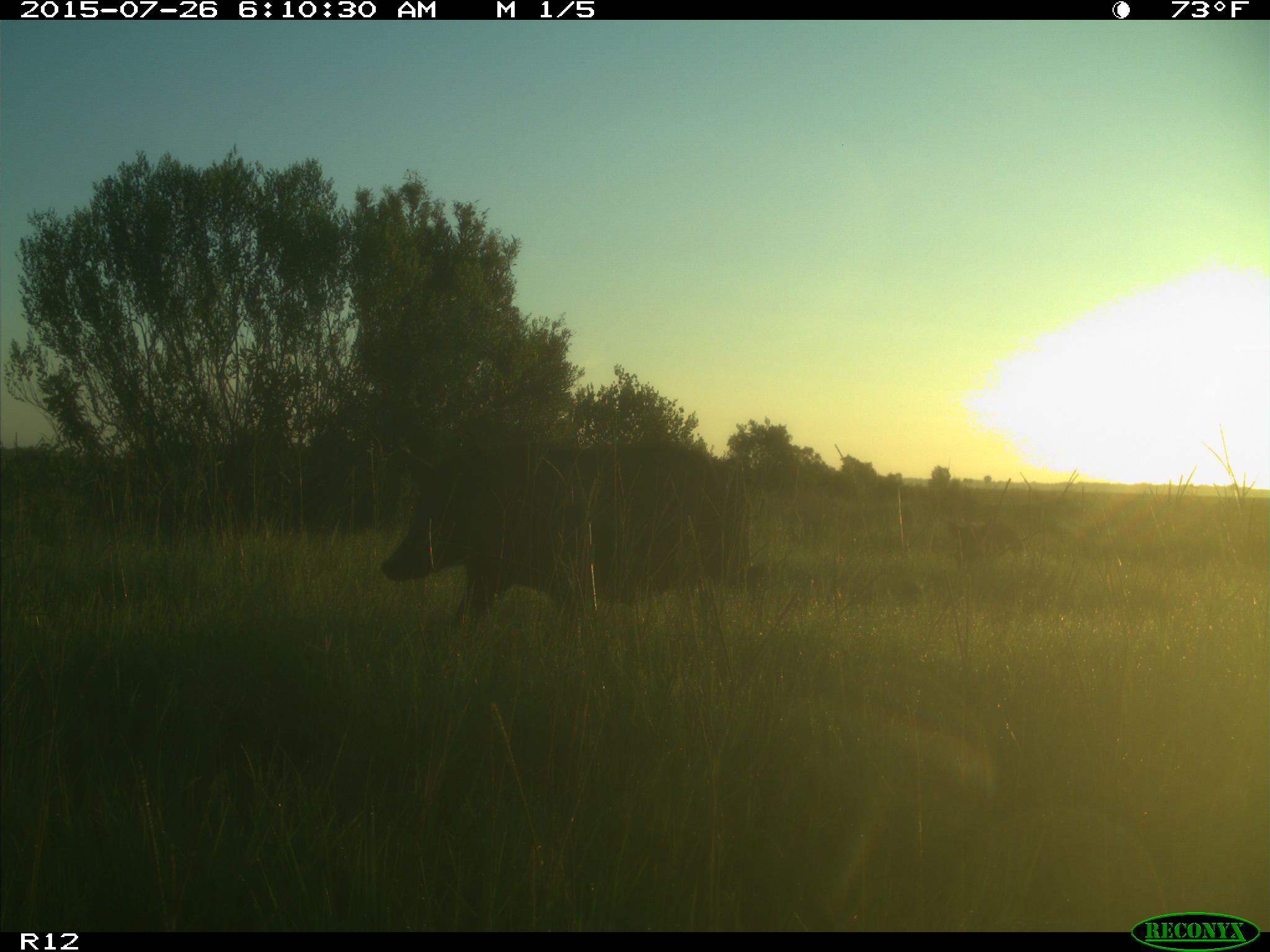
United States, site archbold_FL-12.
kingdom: Animalia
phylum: Chordata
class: Mammalia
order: Artiodactyla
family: Suidae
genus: Sus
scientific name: Sus scrofa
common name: wild boar